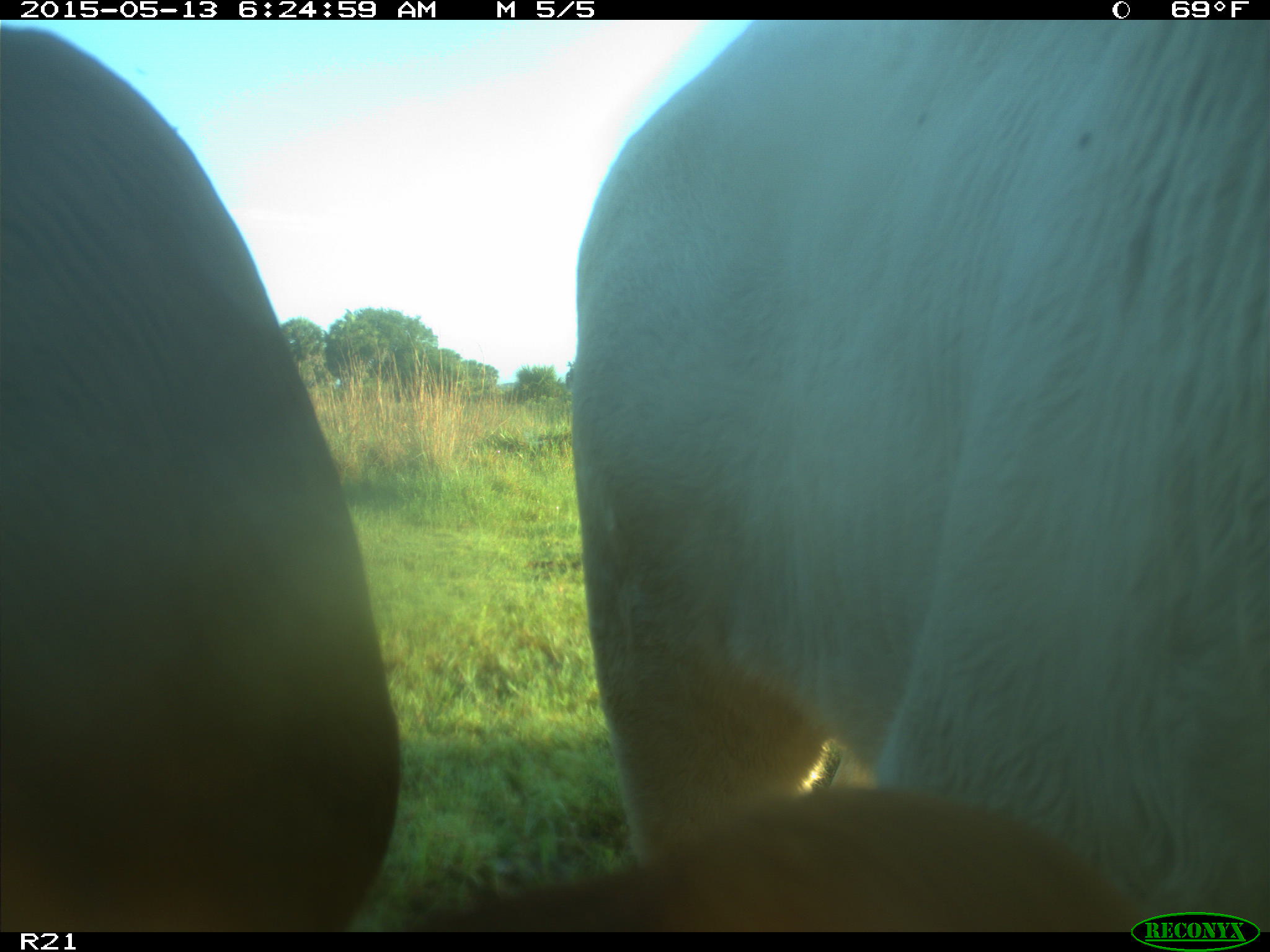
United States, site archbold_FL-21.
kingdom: Animalia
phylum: Chordata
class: Mammalia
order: Artiodactyla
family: Bovidae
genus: Bos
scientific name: Bos taurus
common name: domestic cow